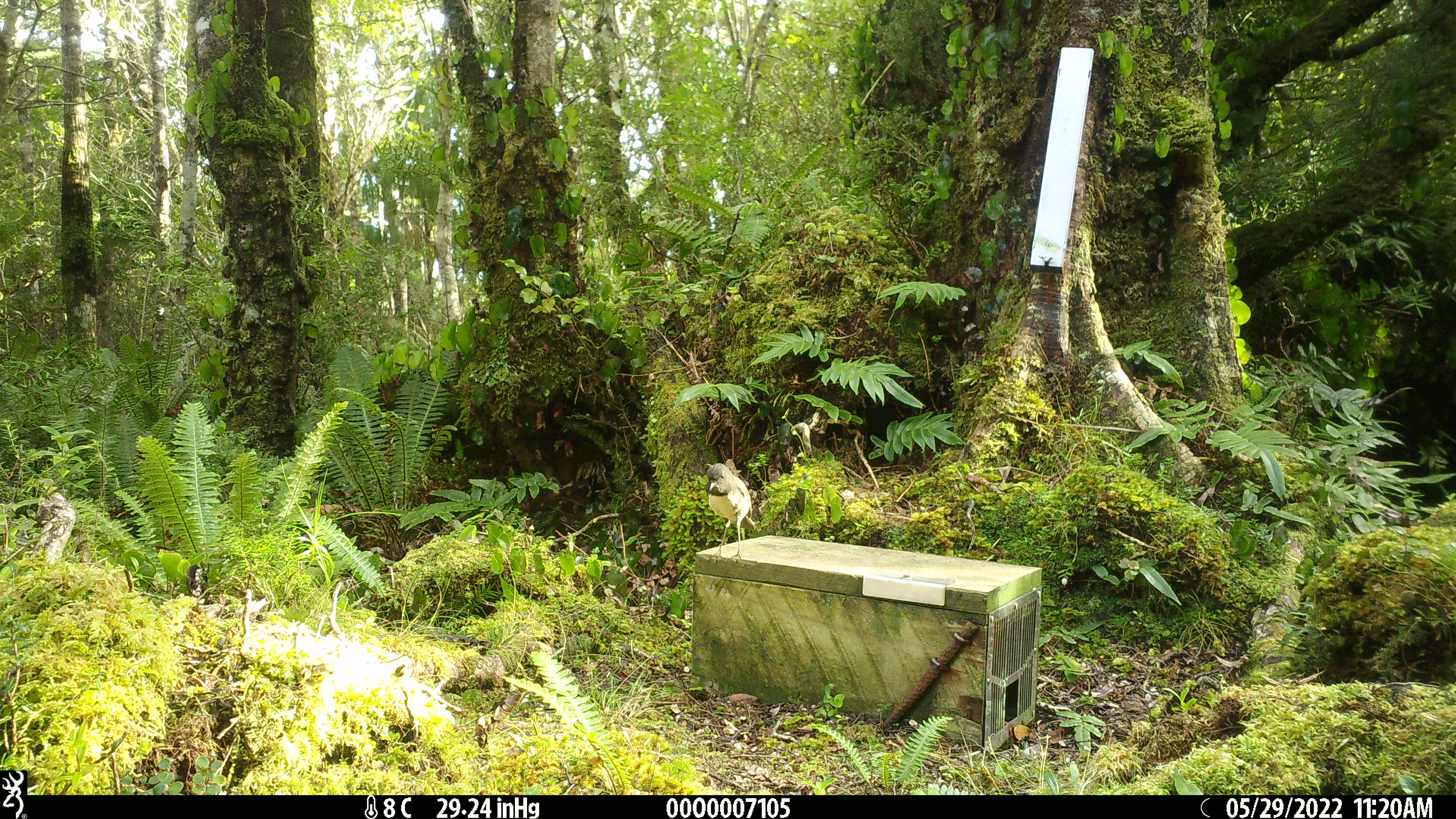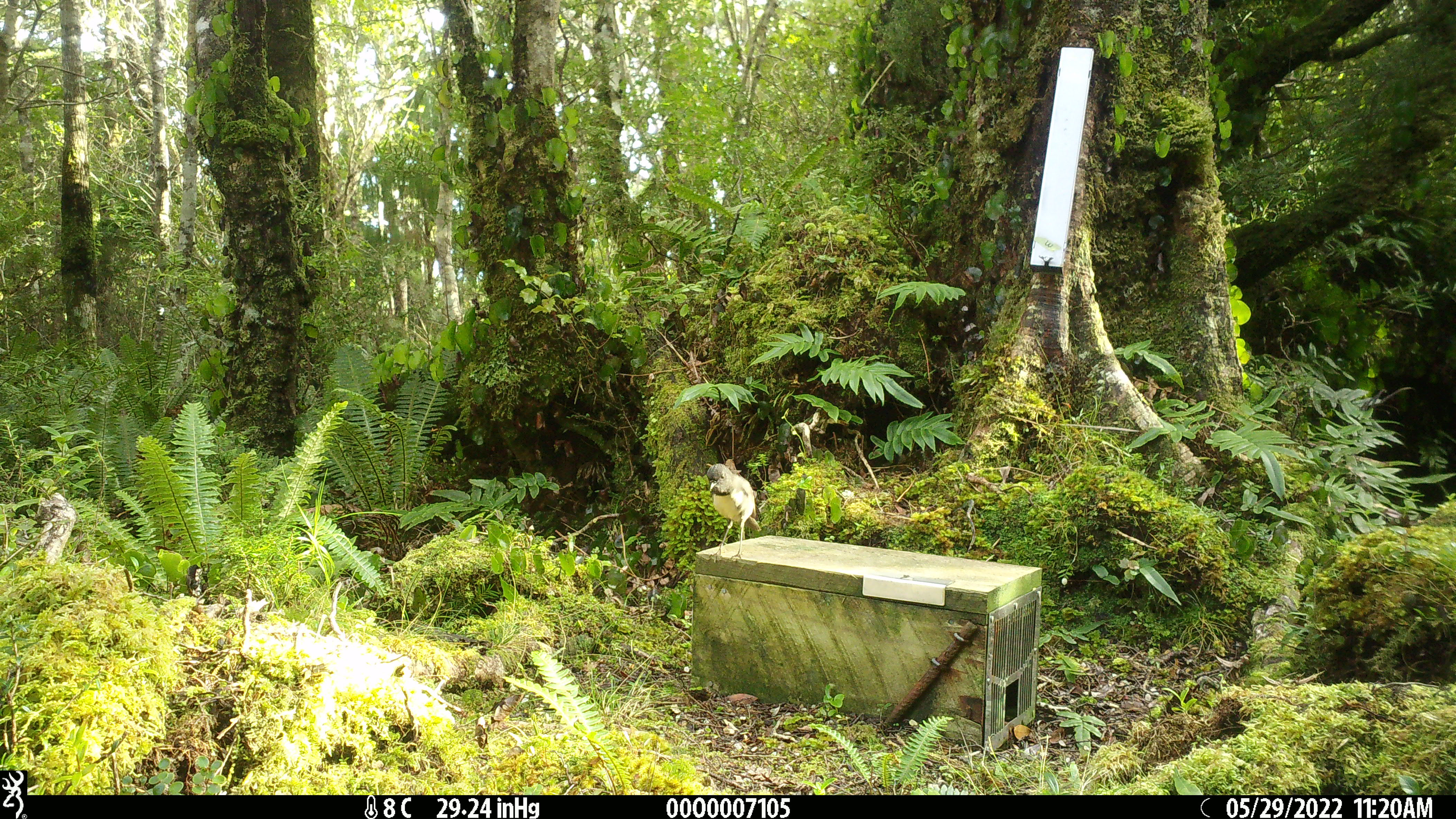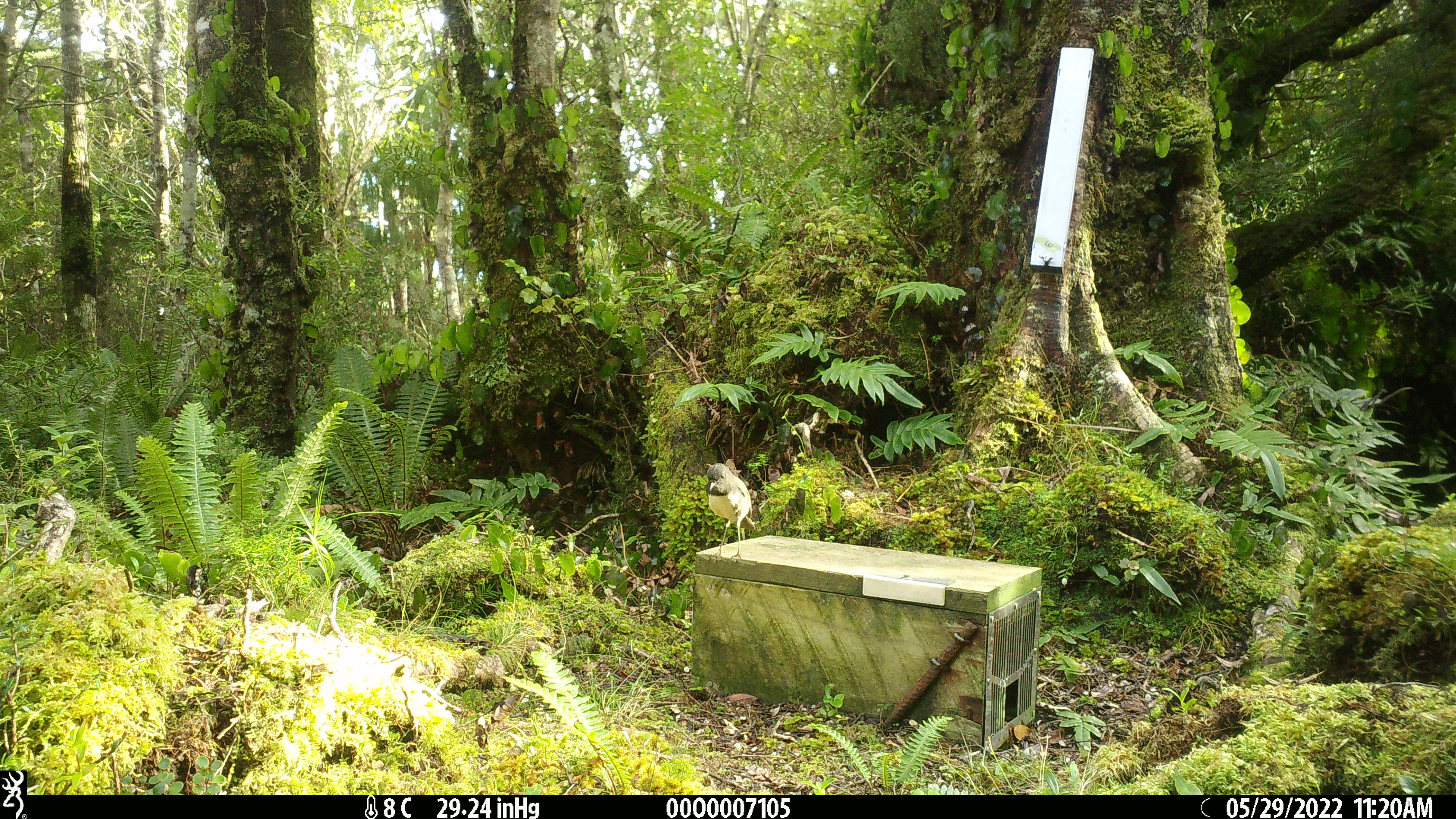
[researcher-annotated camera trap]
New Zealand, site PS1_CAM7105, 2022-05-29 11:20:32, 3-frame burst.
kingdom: Animalia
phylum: Chordata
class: Aves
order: Passeriformes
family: Petroicidae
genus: Petroica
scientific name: Petroica australis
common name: new zealand robin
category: robin